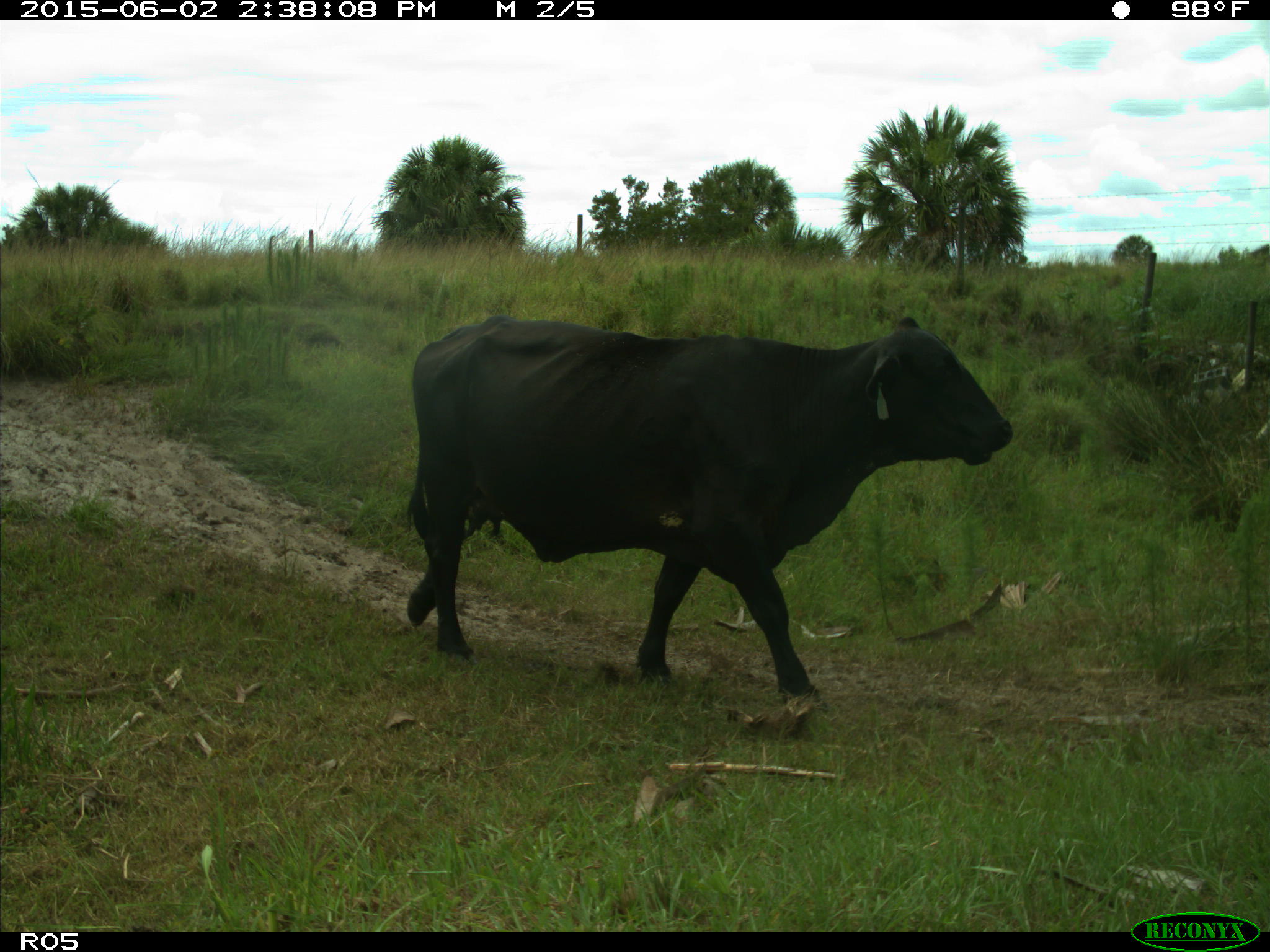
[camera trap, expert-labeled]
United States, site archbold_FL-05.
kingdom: Animalia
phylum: Chordata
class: Mammalia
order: Artiodactyla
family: Bovidae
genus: Bos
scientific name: Bos taurus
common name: domestic cow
Bos taurus (domestic cow).